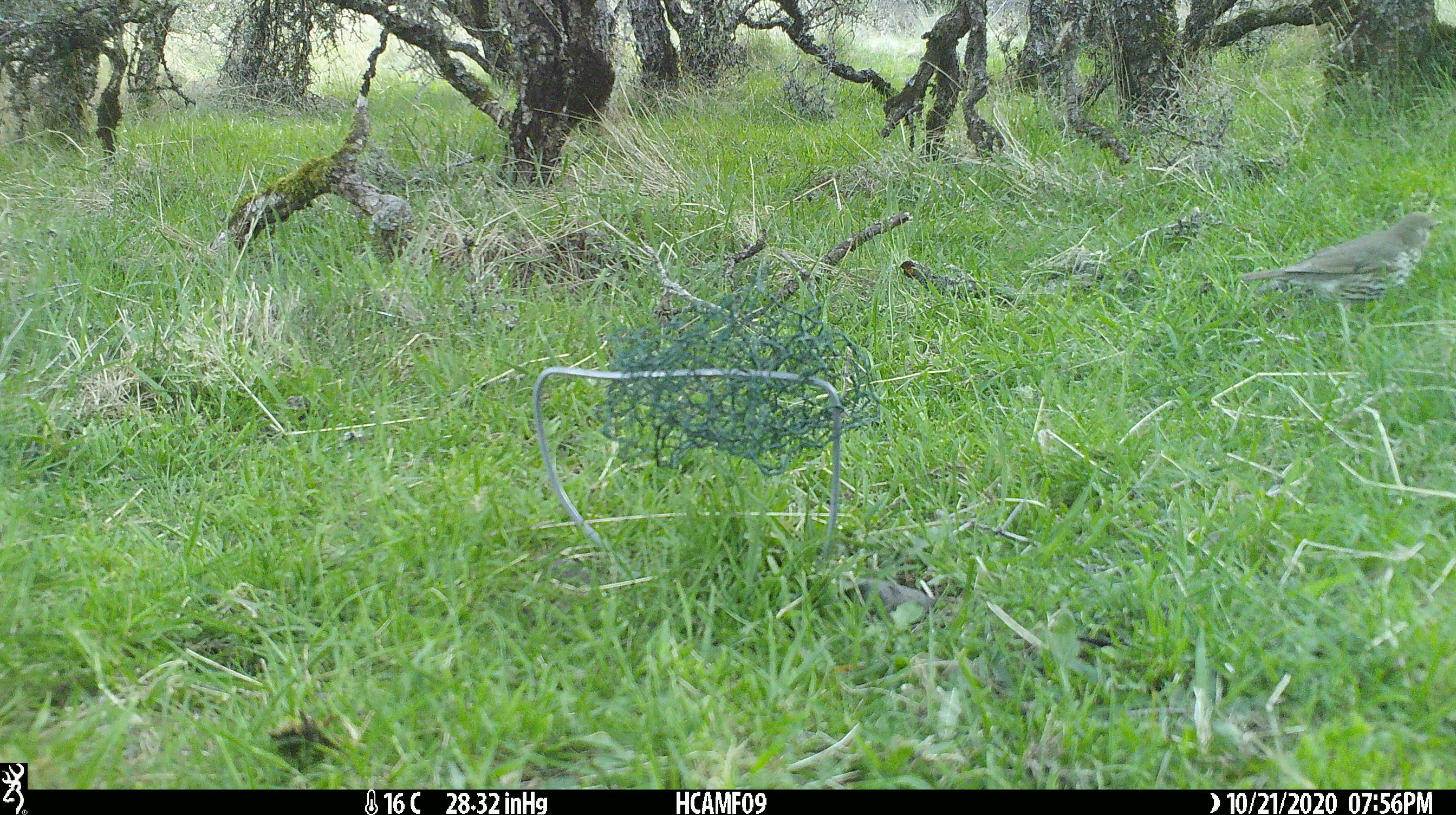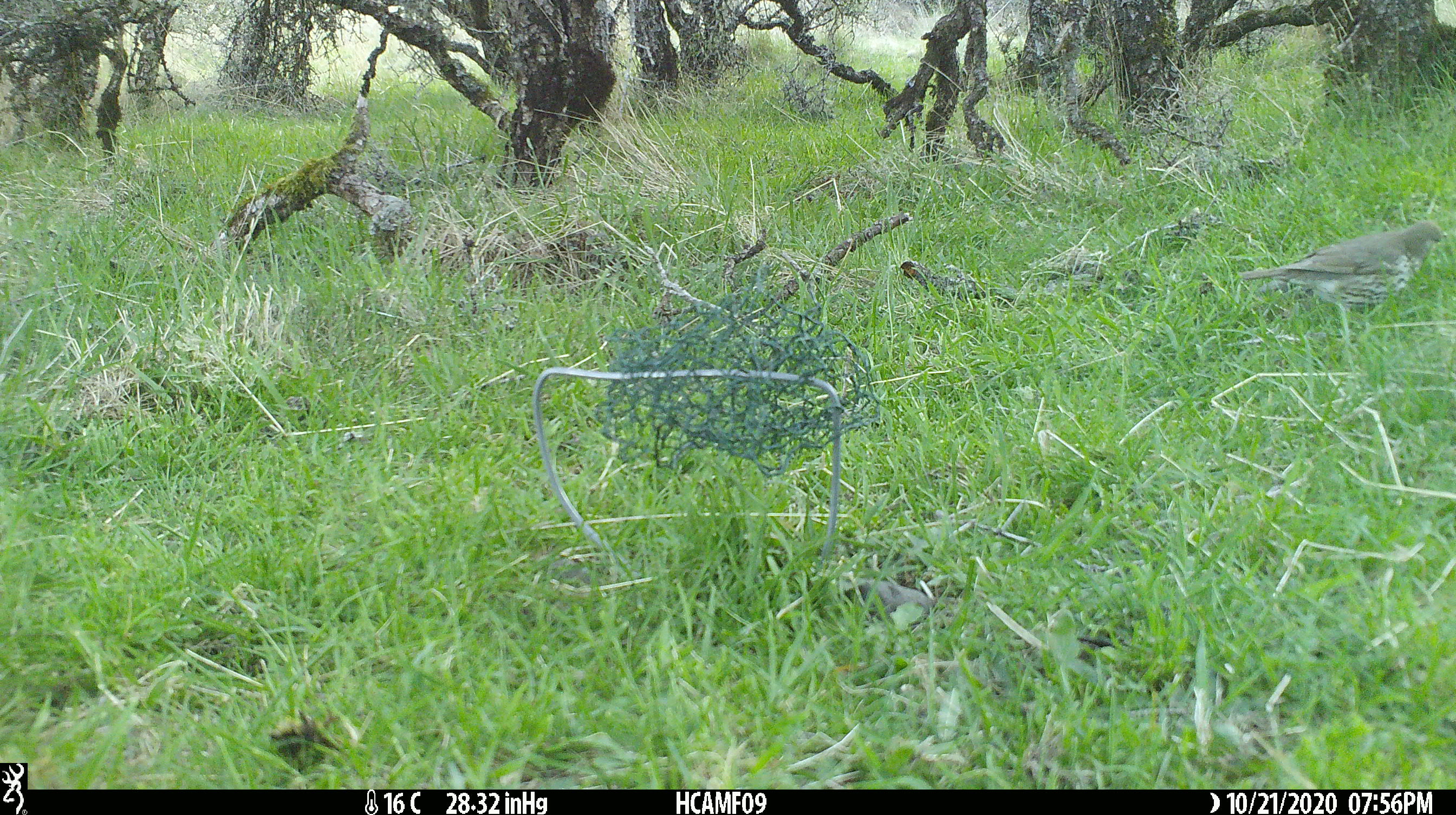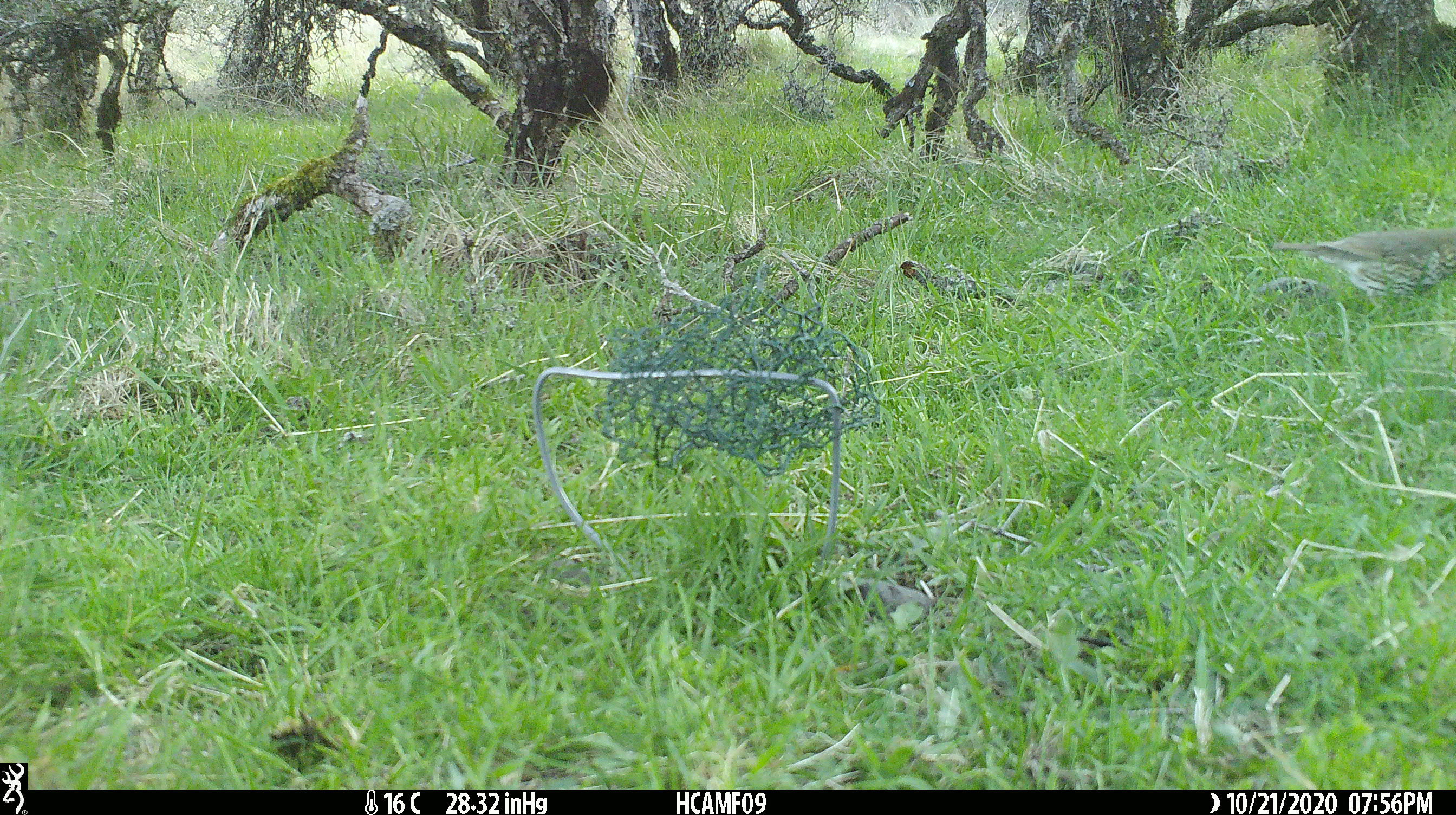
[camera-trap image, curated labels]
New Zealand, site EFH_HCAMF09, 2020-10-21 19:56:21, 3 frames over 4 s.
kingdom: Animalia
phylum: Chordata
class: Aves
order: Passeriformes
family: Turdidae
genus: Turdus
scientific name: Turdus philomelos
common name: song thrush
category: thrush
Thrush (song thrush) (Turdus philomelos).